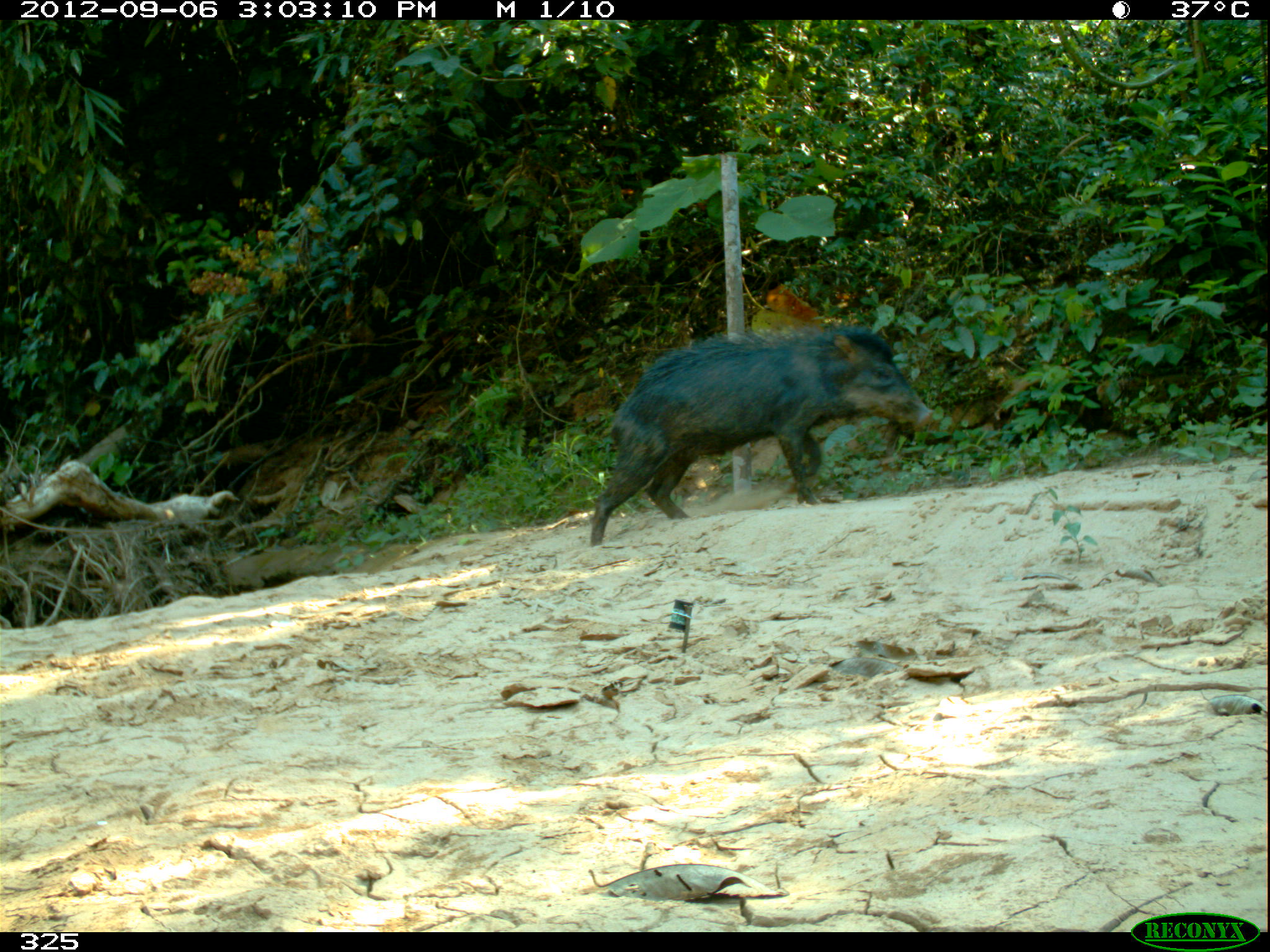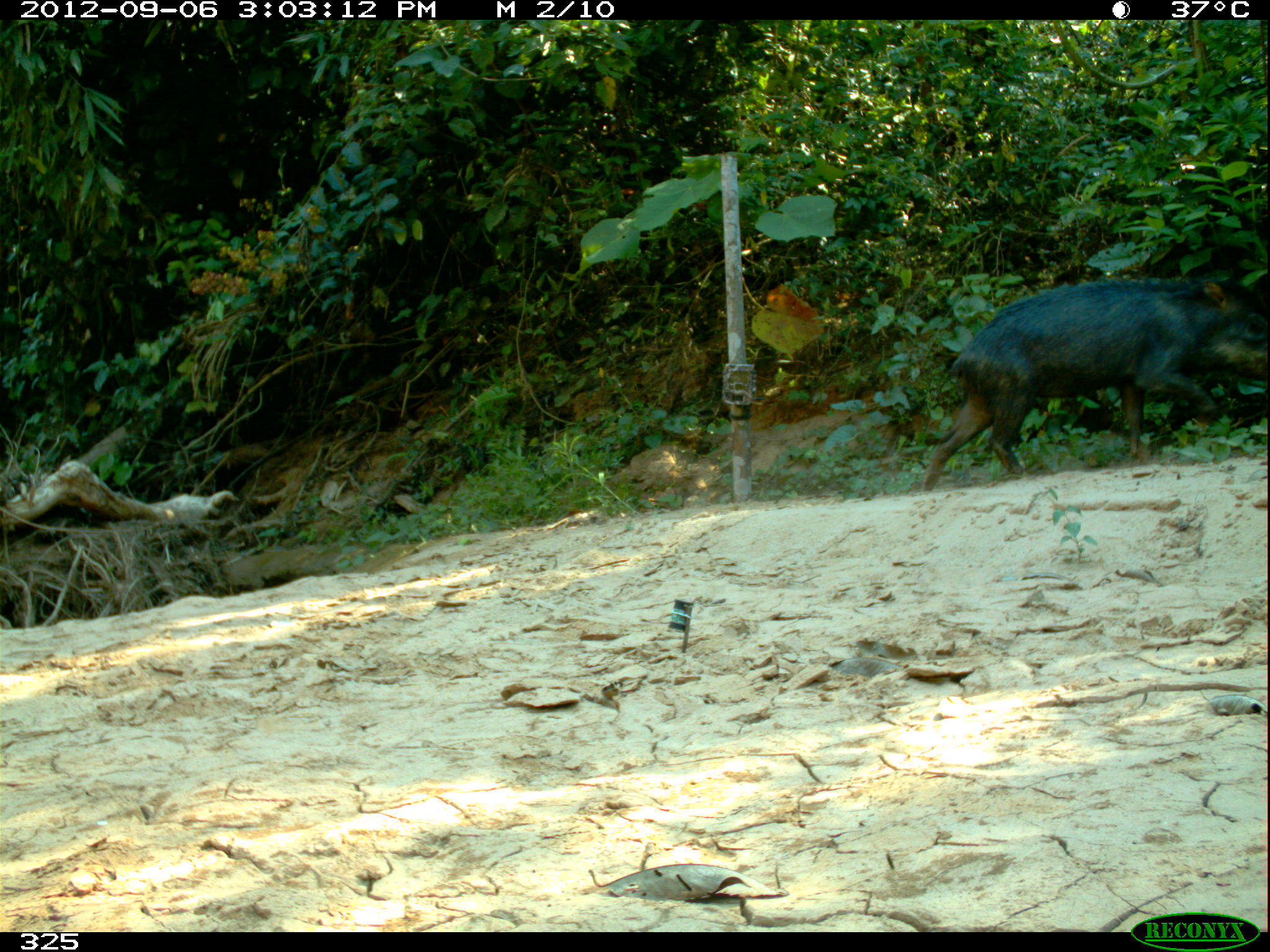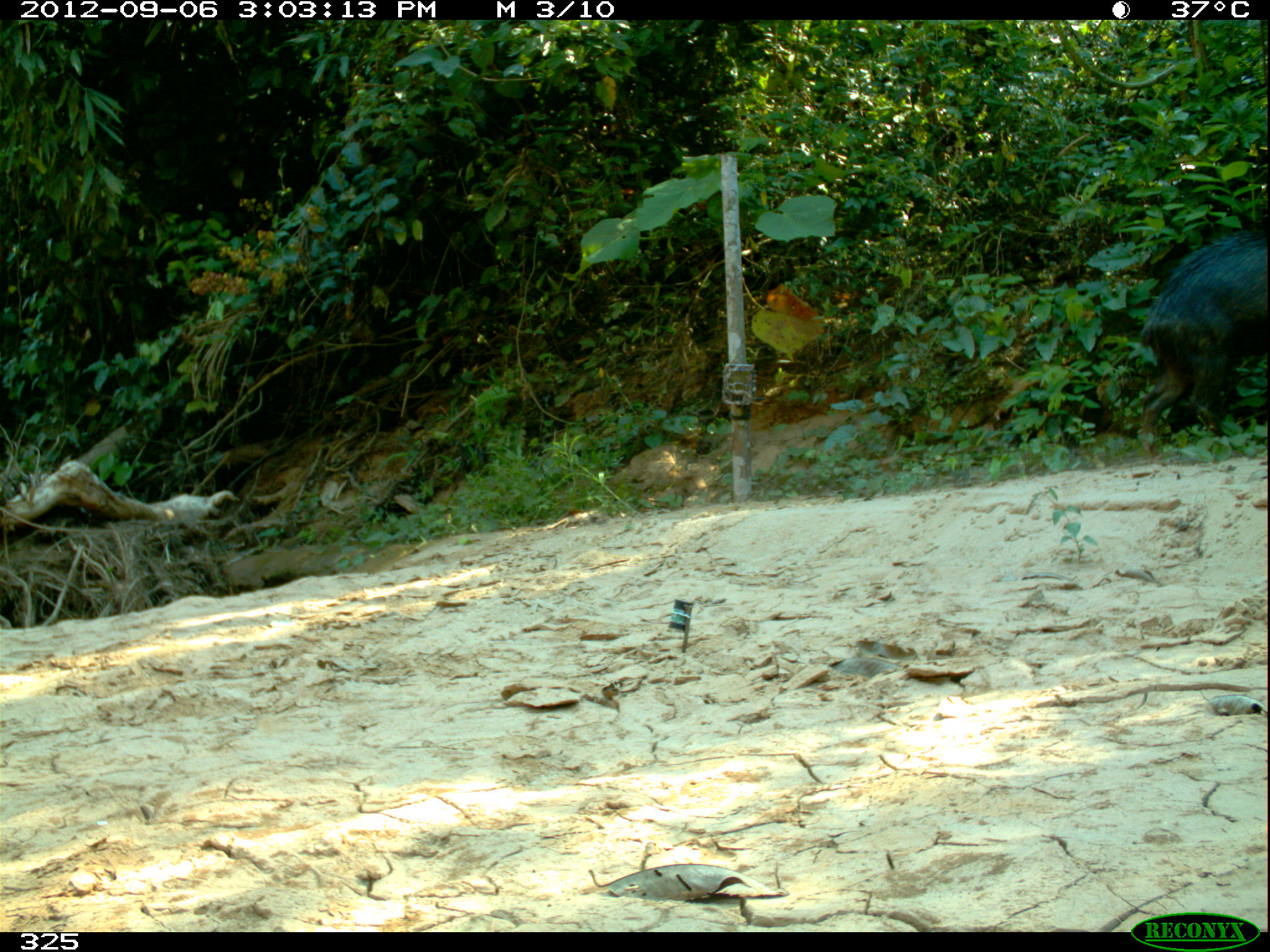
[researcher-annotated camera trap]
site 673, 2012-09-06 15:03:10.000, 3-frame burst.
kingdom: Animalia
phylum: Chordata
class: Mammalia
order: Artiodactyla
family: Tayassuidae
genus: Tayassu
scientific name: Tayassu pecari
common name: white-lipped peccary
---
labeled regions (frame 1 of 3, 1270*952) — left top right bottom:
tayassu pecari: 588 323 933 547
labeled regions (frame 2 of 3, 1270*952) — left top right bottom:
tayassu pecari: 920 275 1269 491